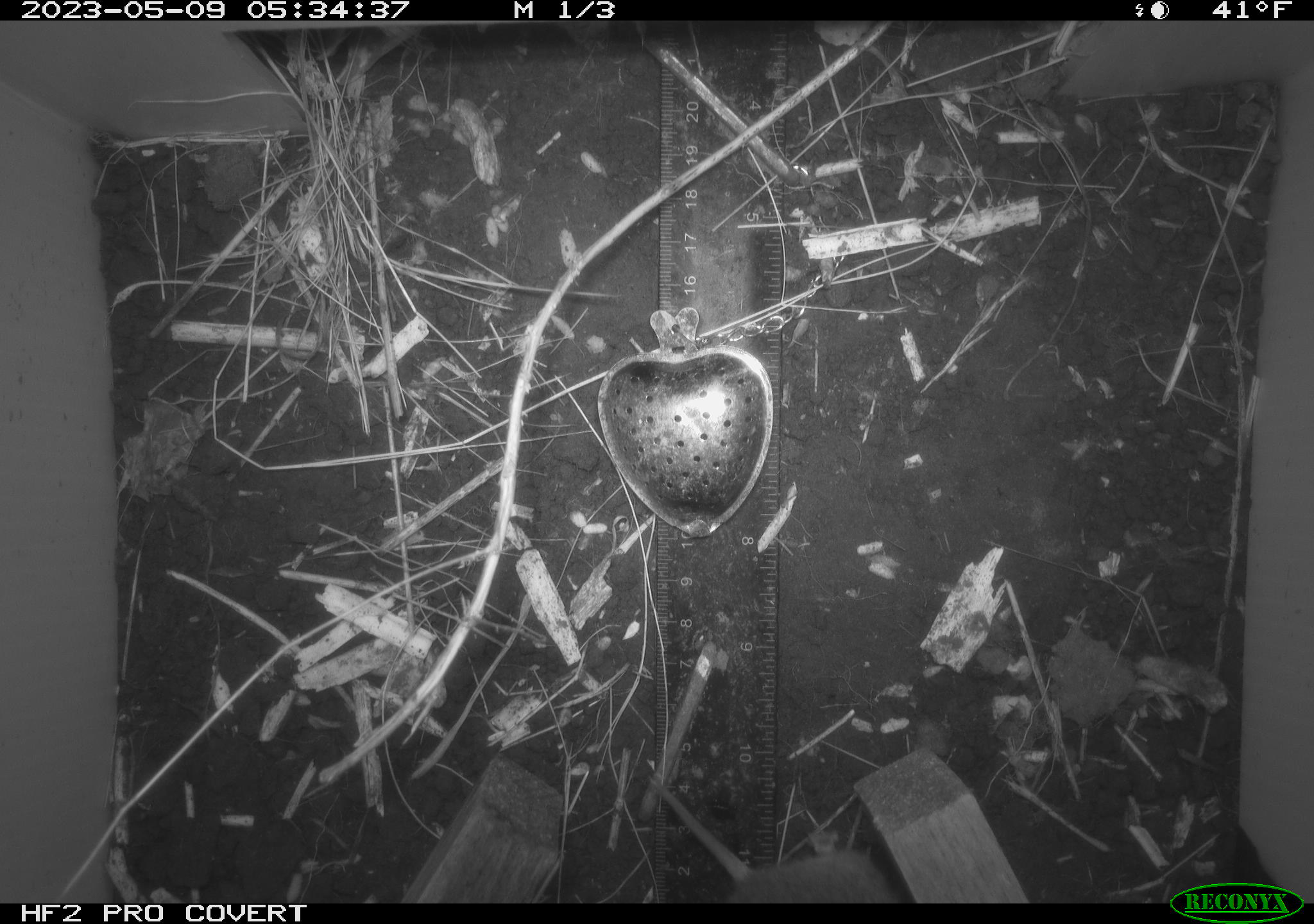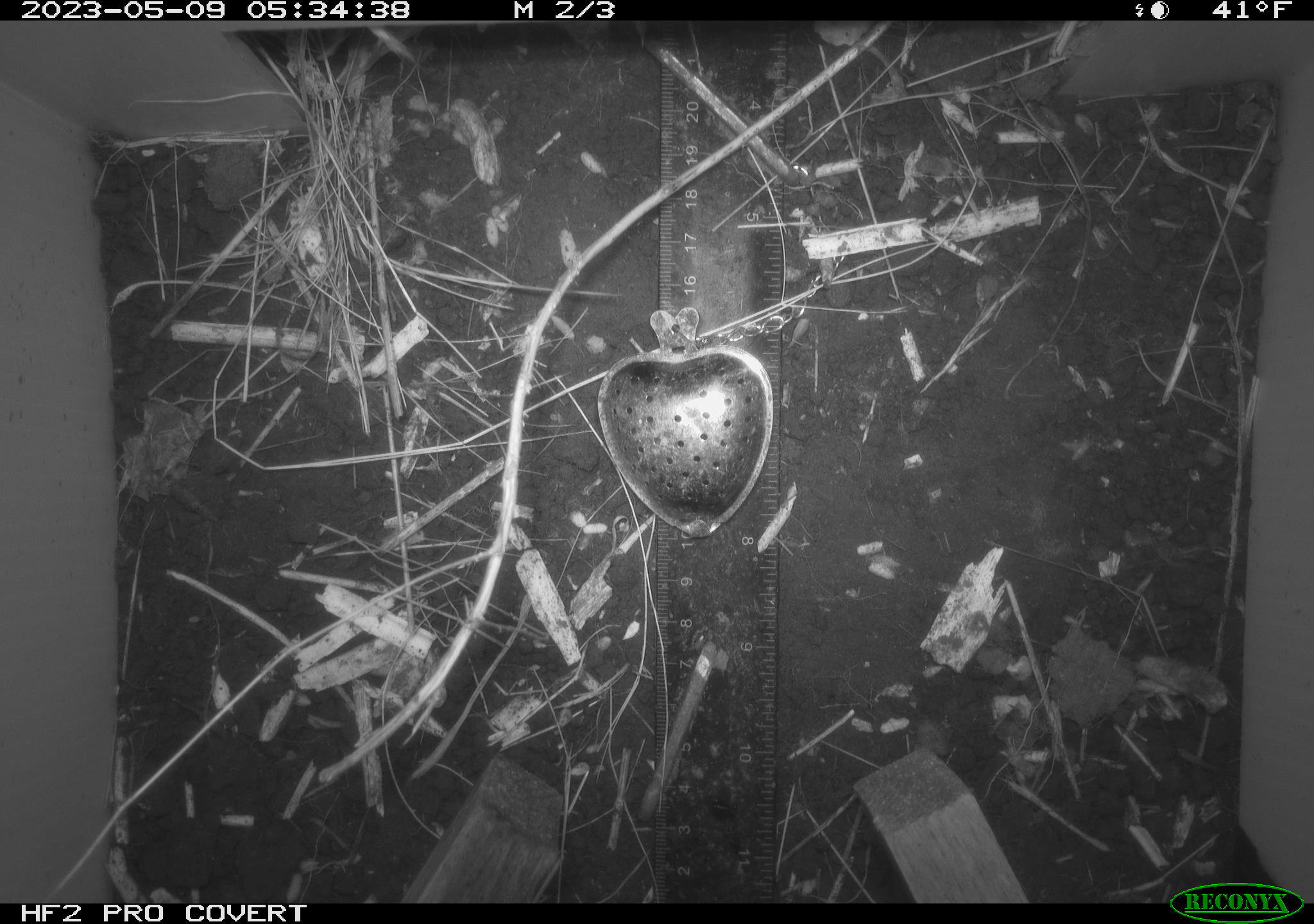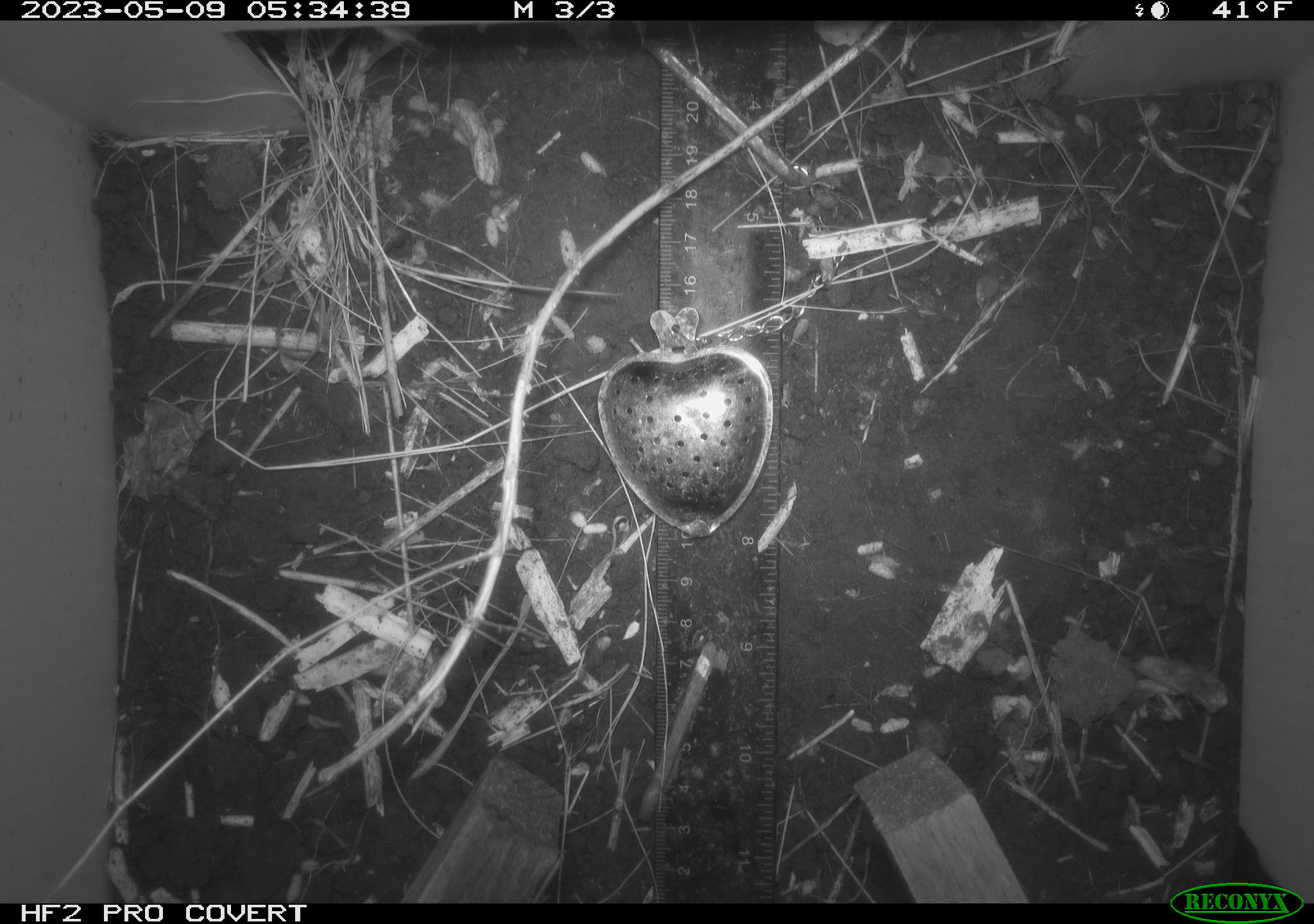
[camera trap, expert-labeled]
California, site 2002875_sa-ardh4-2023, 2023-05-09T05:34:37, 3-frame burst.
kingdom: Animalia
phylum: Chordata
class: Mammalia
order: Rodentia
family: Cricetidae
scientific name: Arvicolinae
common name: voles, lemmings, and muskrats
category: arvicolinae subfamily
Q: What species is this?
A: Arvicolinae subfamily (voles, lemmings, and muskrats) (Arvicolinae).